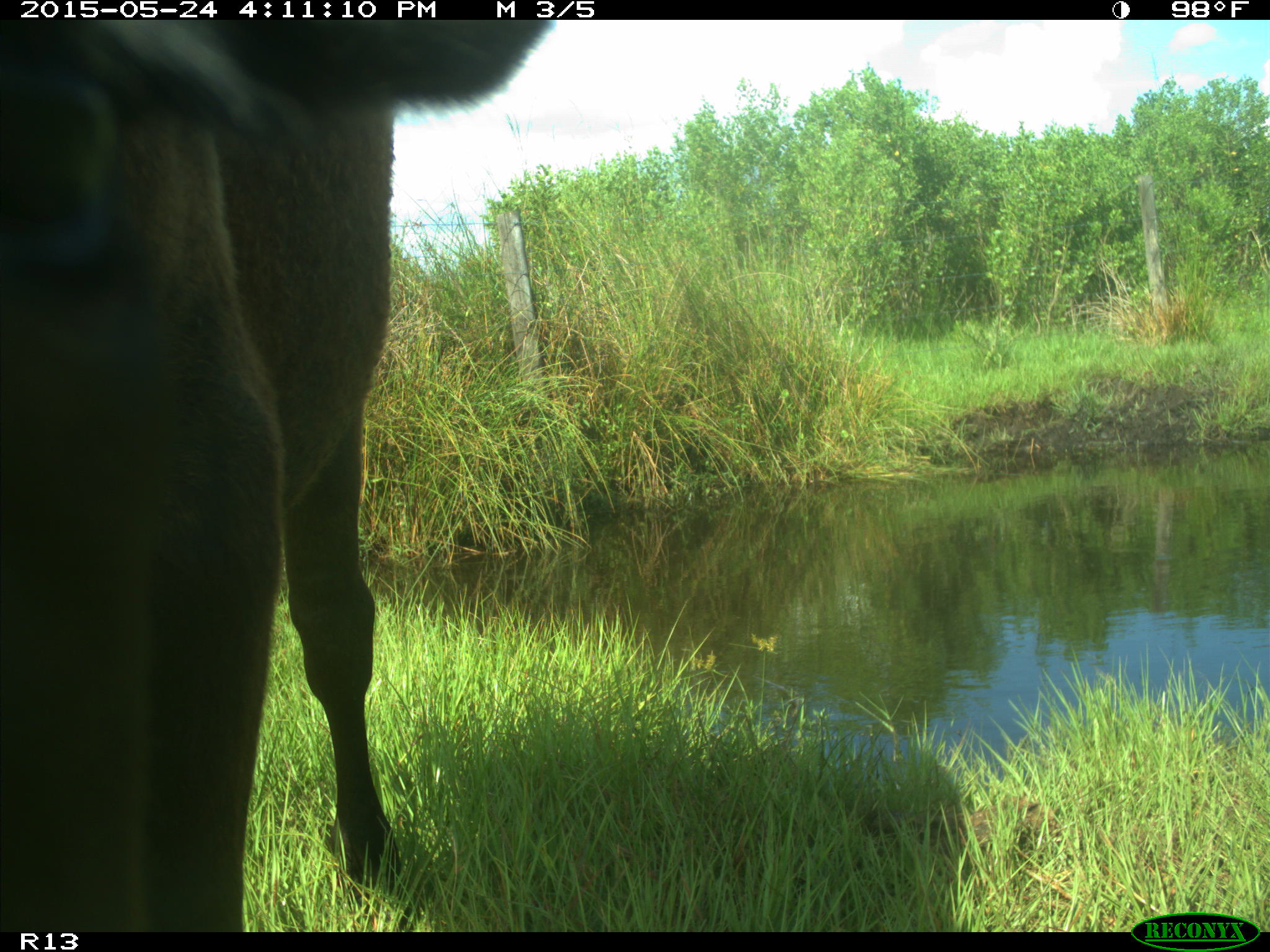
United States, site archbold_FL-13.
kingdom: Animalia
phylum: Chordata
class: Mammalia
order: Artiodactyla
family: Bovidae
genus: Bos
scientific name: Bos taurus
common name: domestic cow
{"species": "Bos taurus (domestic cow)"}